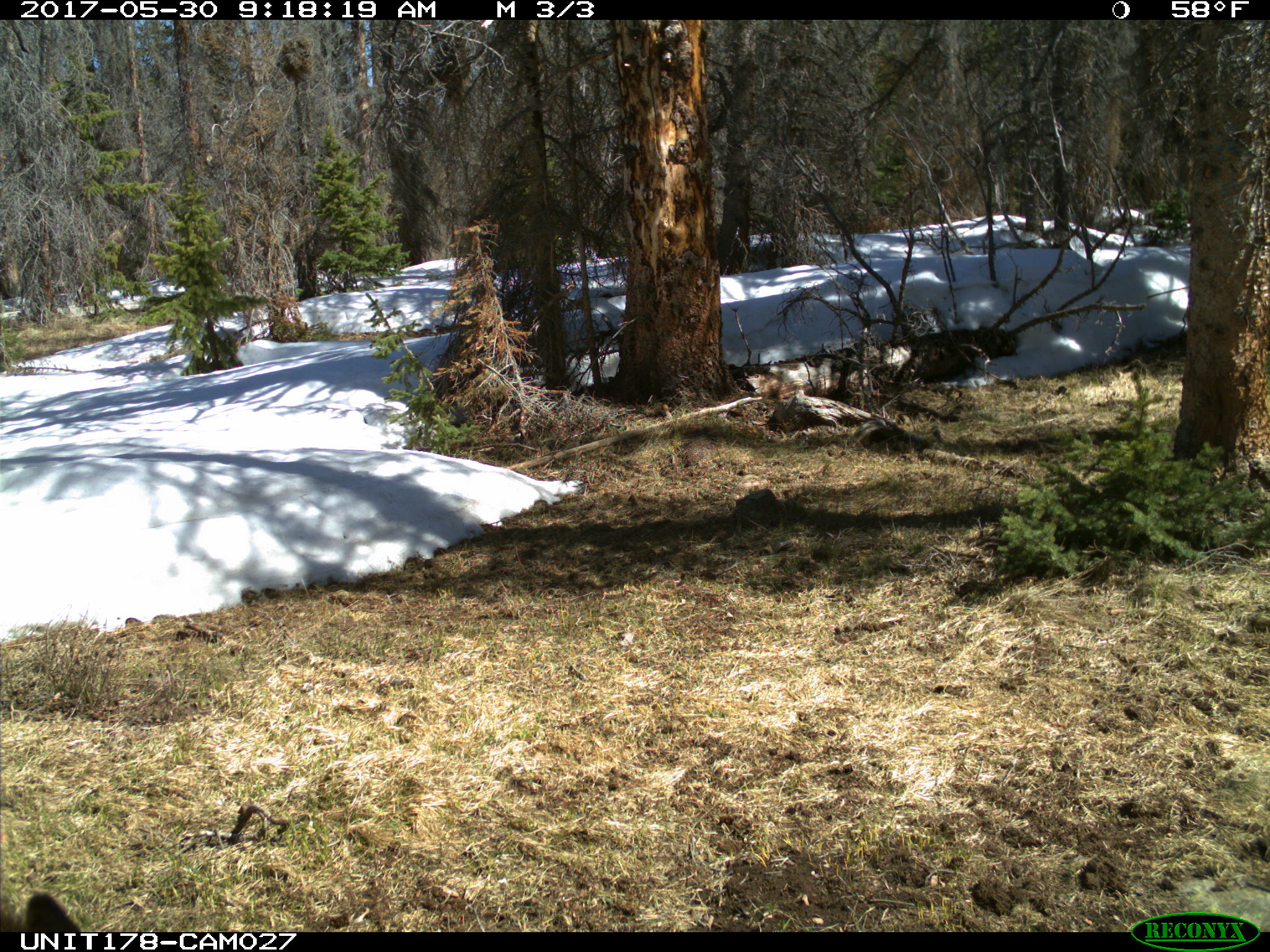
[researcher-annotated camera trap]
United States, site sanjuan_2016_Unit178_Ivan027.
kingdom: Animalia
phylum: Chordata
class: Mammalia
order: Artiodactyla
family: Cervidae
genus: Cervus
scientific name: Cervus elaphus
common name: red deer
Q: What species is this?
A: Cervus elaphus (red deer).